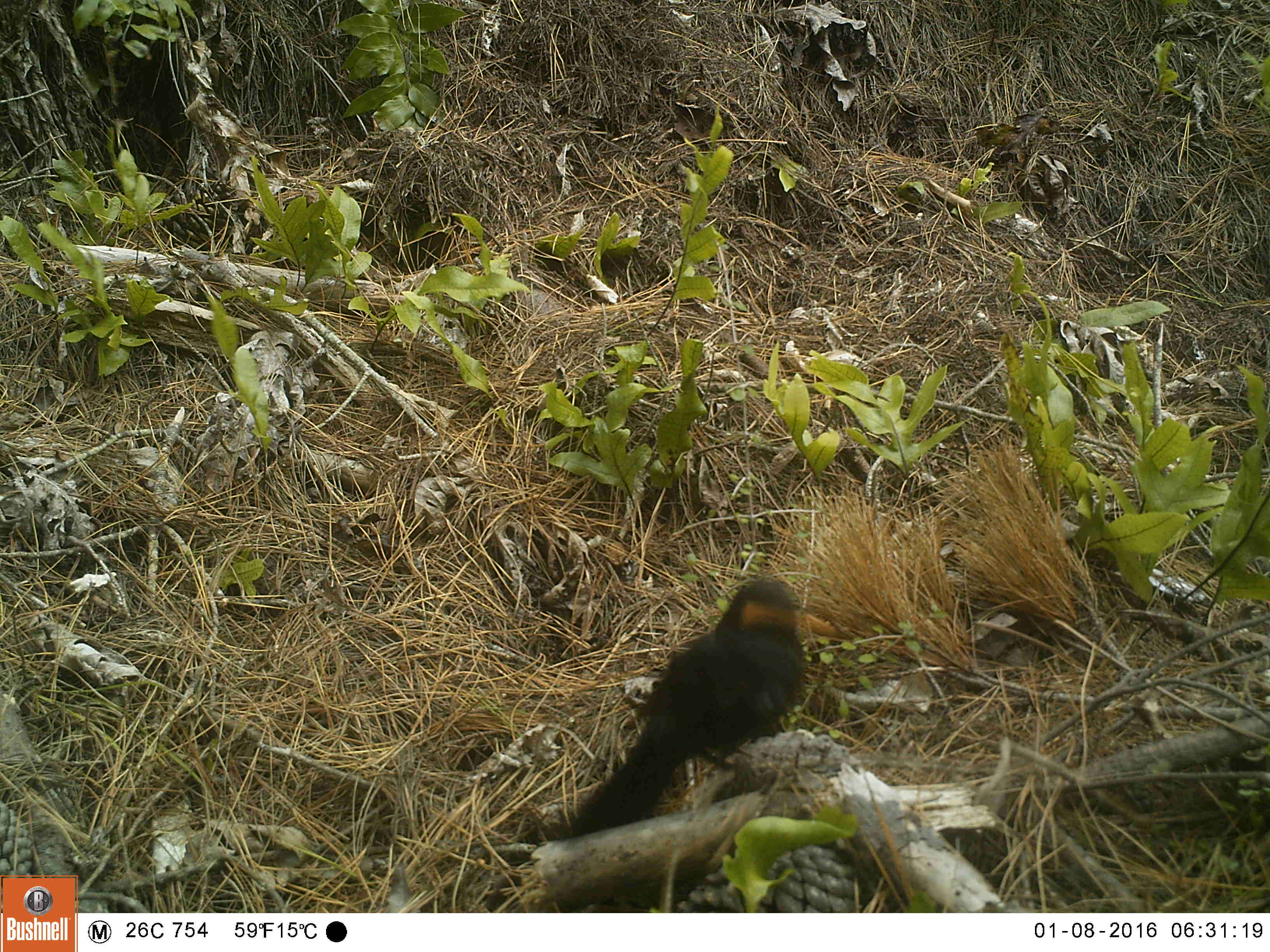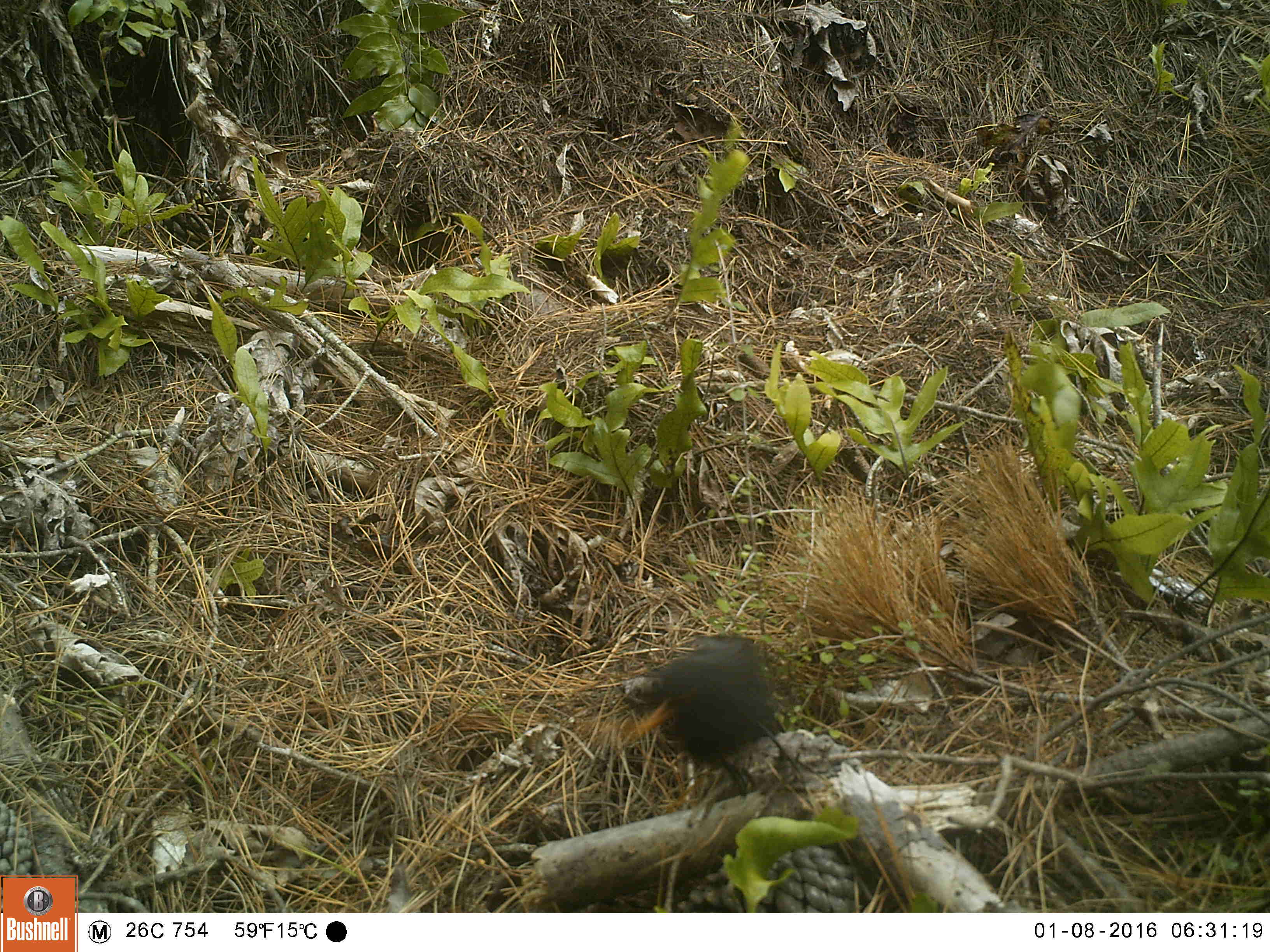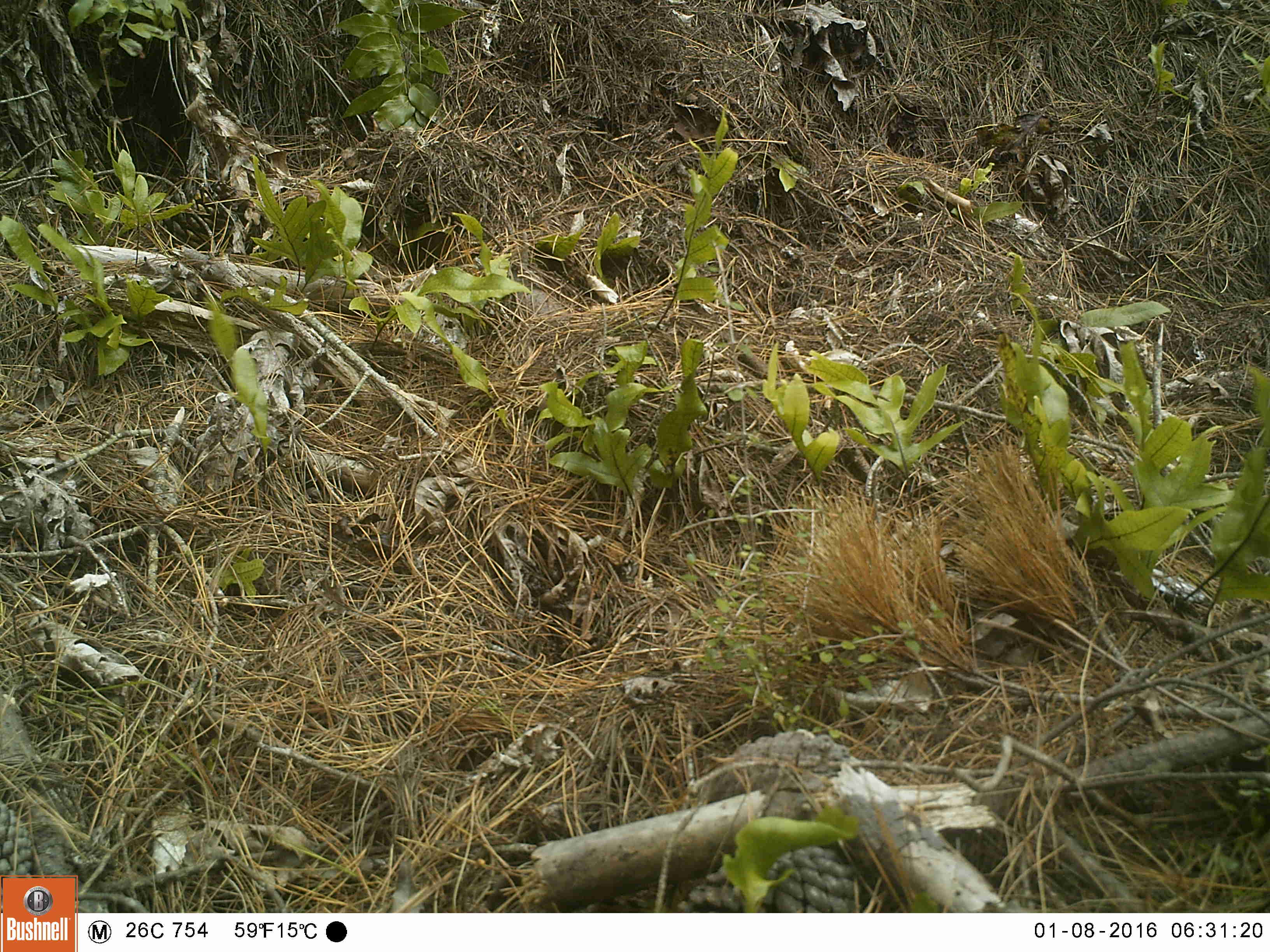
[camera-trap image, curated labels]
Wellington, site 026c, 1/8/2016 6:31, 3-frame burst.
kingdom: Animalia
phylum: Chordata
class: Aves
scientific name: Aves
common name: bird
Bird (Aves).